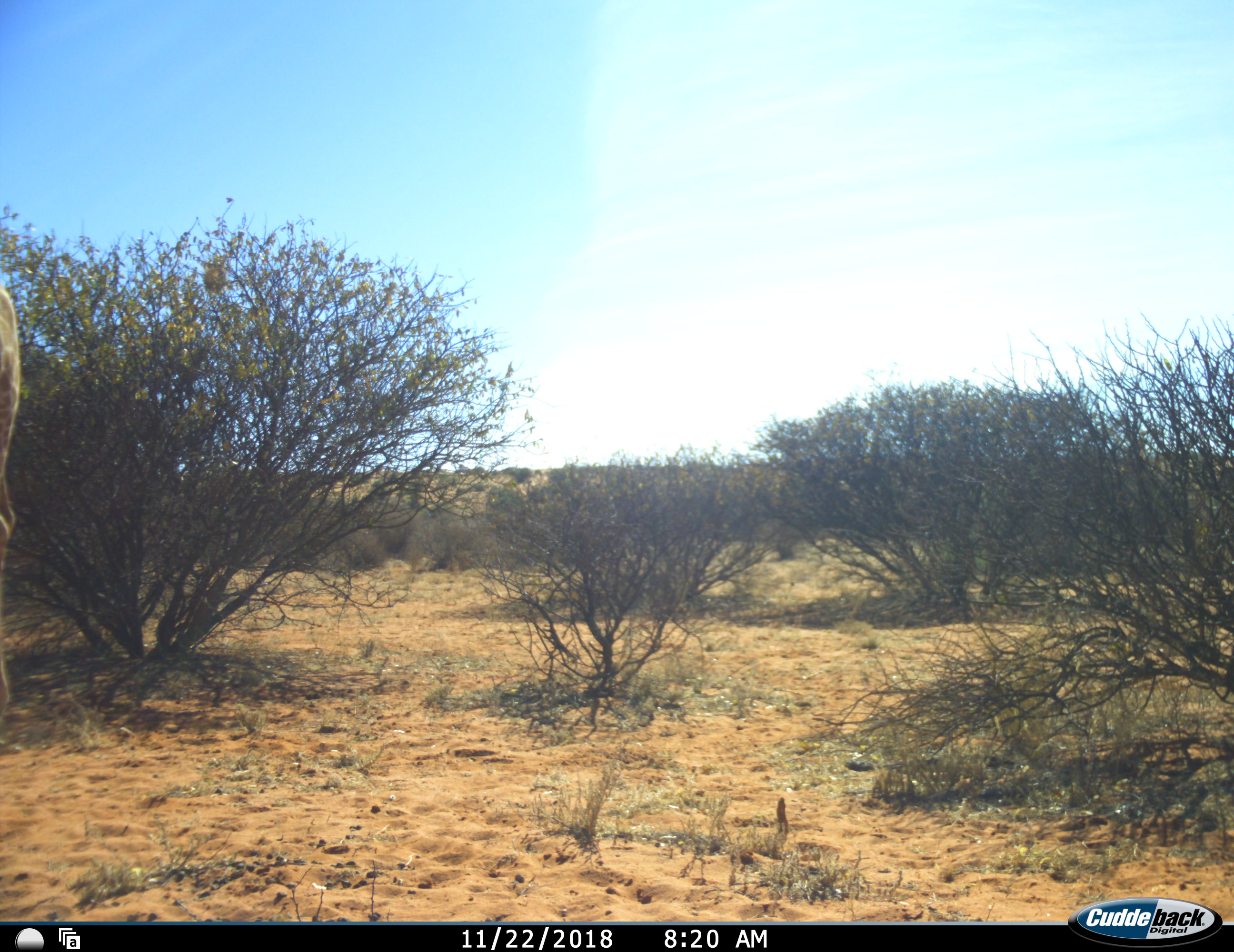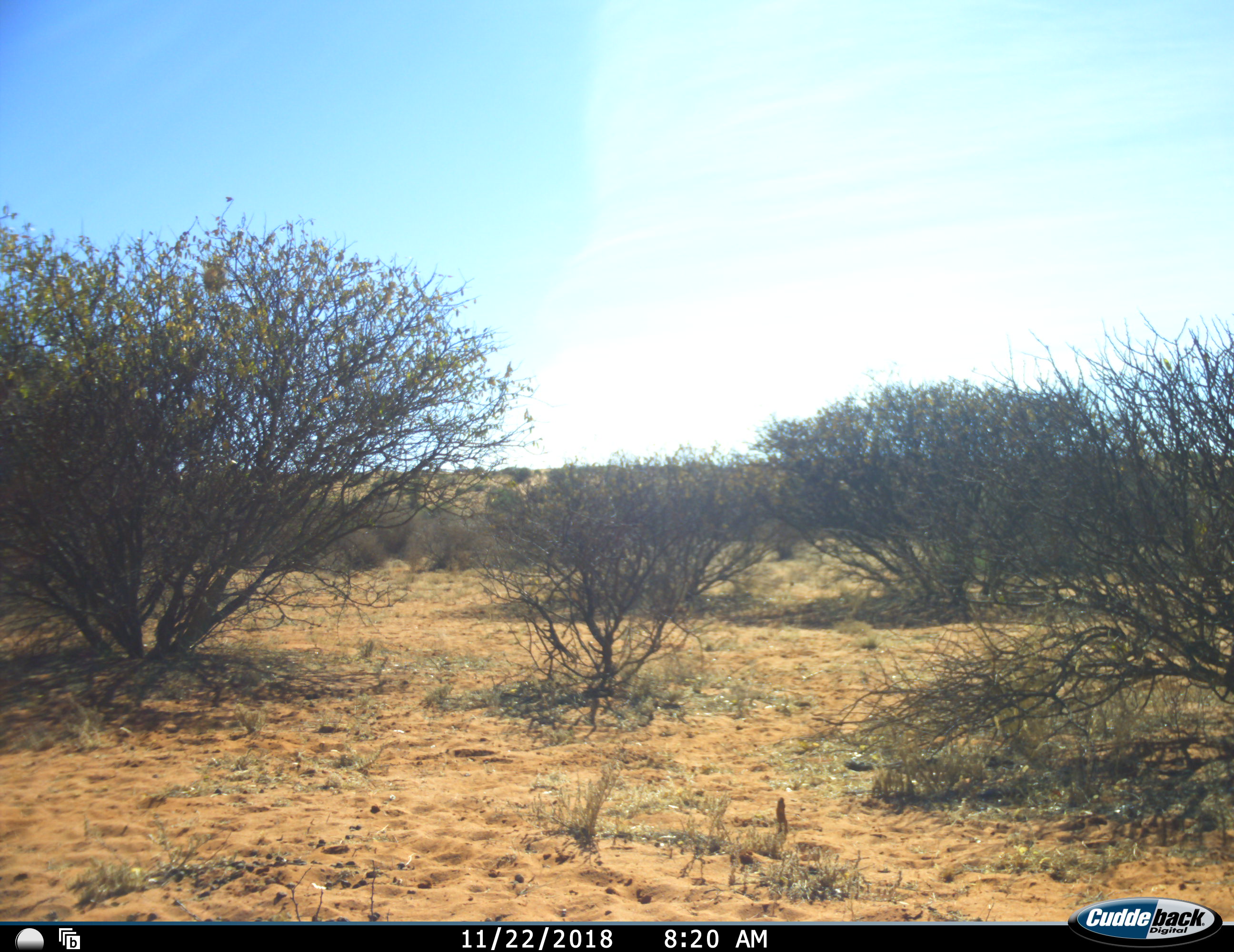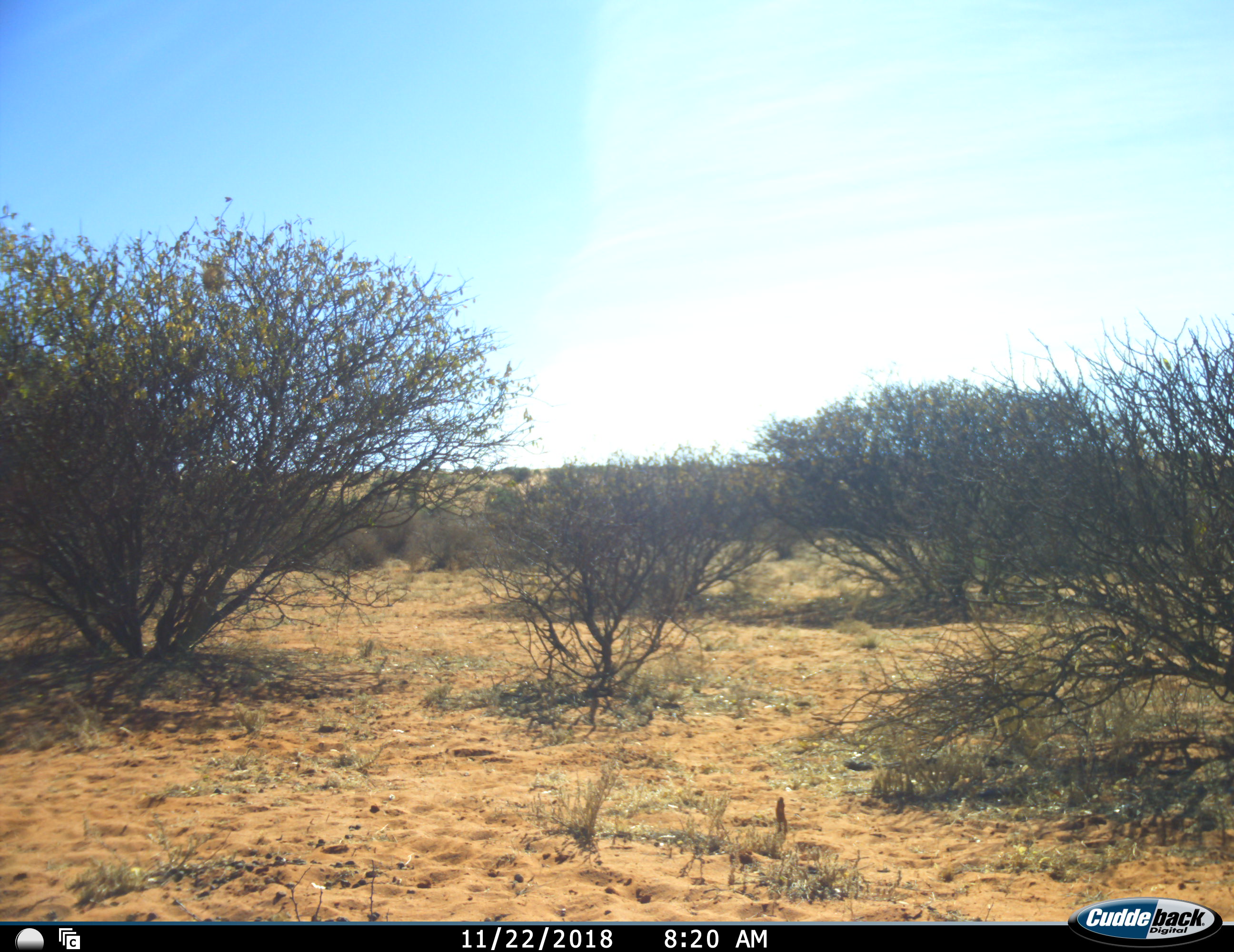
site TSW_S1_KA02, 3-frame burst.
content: unidentified animal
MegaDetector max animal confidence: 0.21